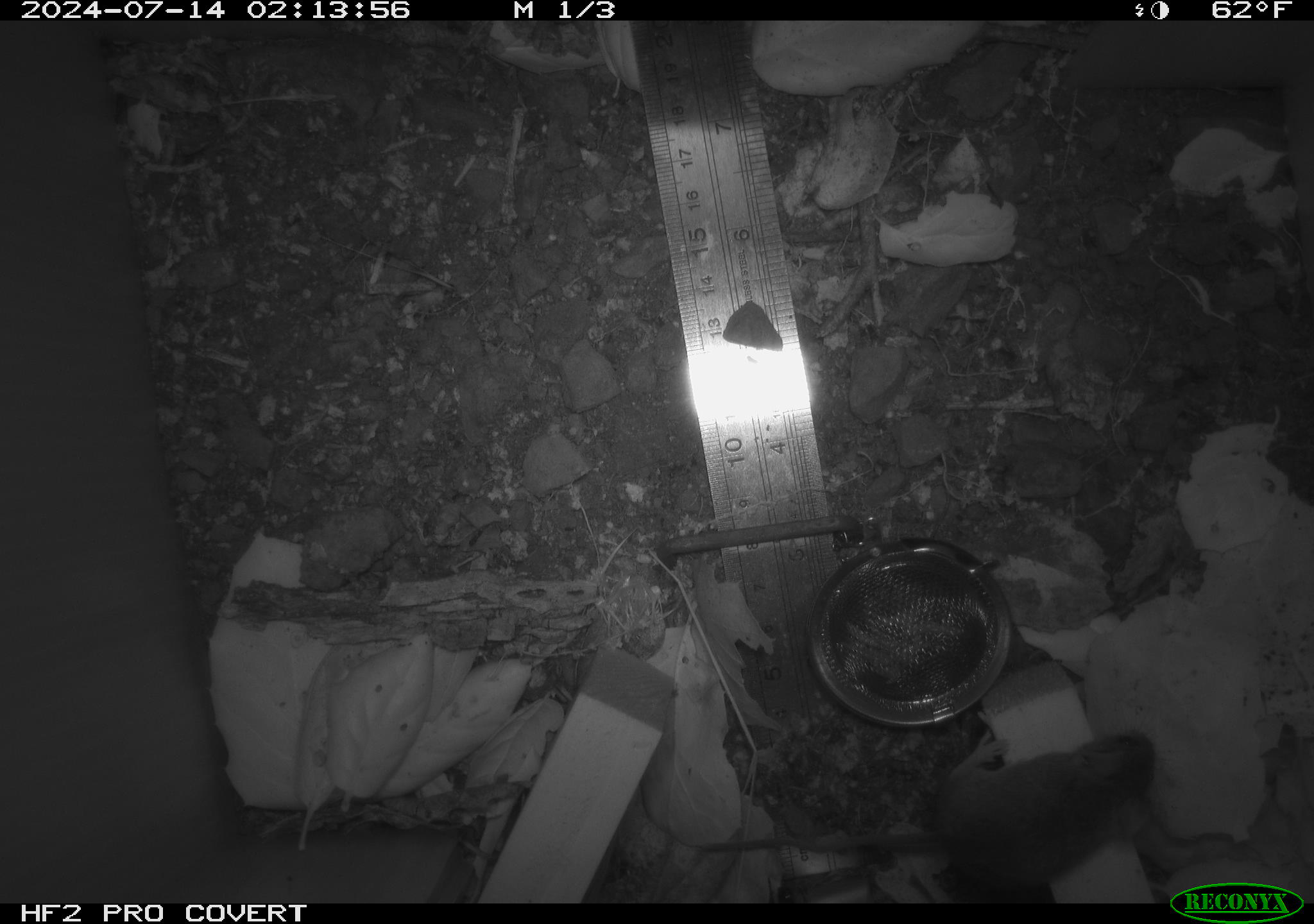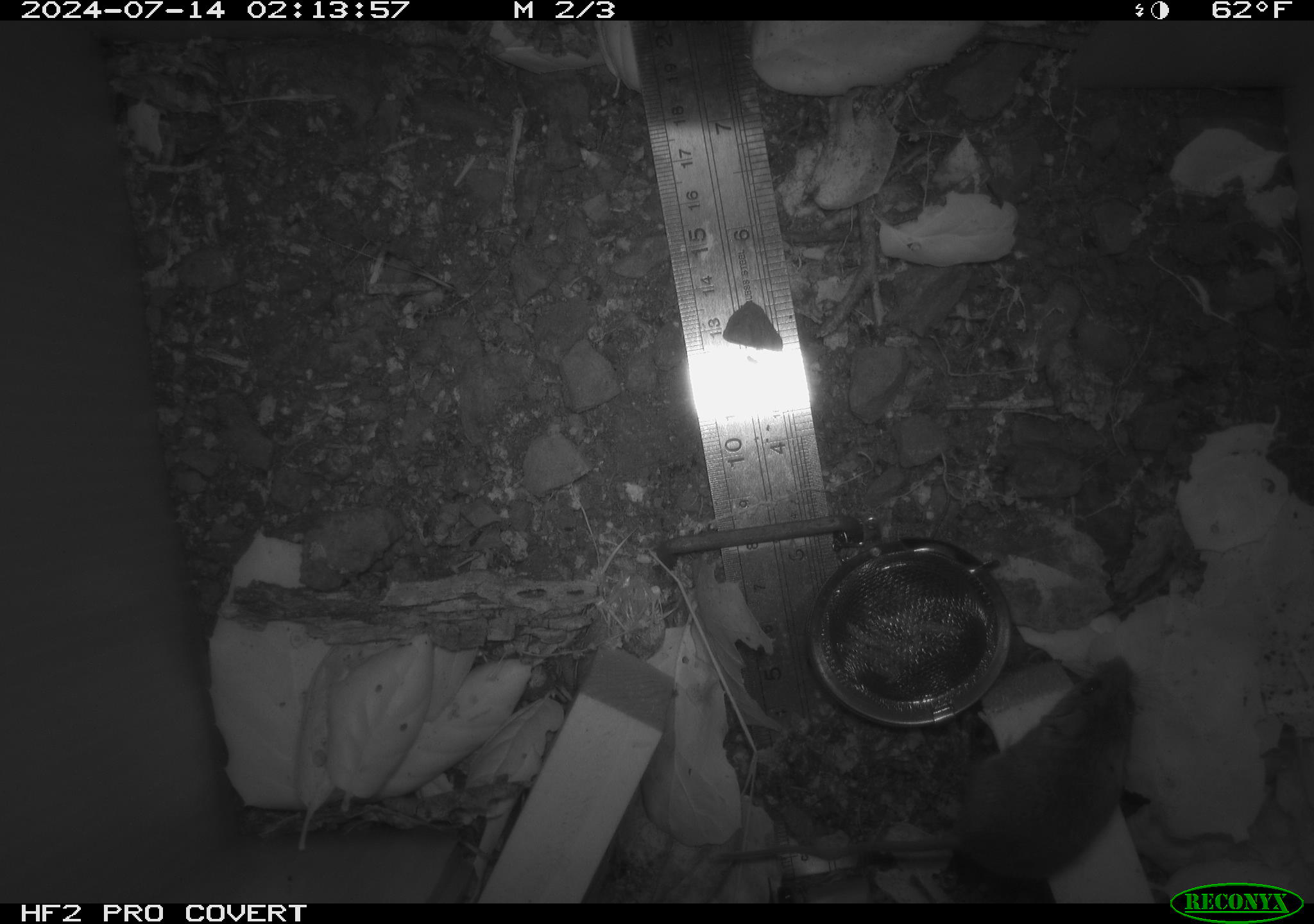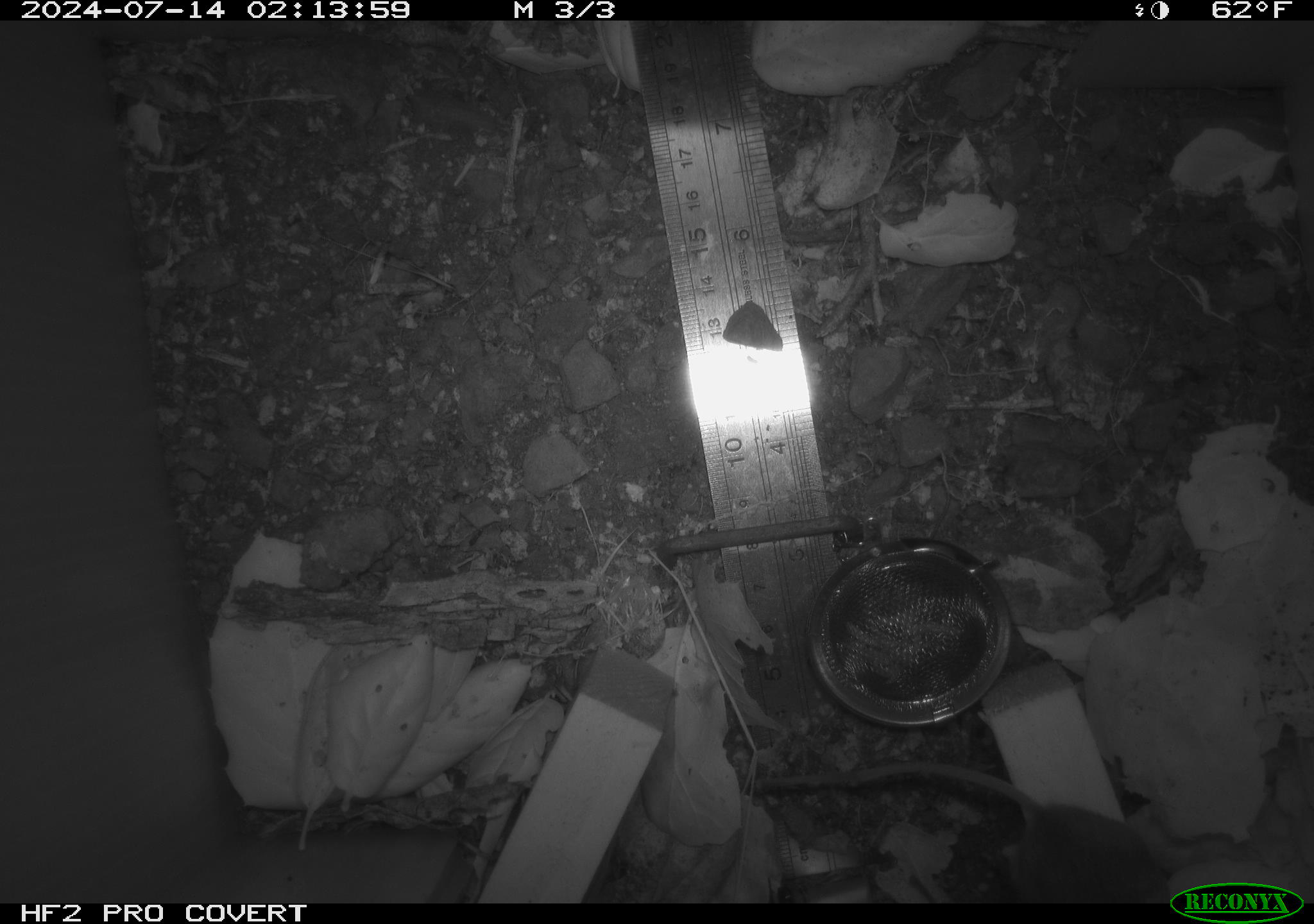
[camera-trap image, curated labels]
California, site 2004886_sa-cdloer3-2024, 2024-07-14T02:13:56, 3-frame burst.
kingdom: Animalia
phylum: Chordata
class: Mammalia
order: Rodentia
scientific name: Rodentia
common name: rodent